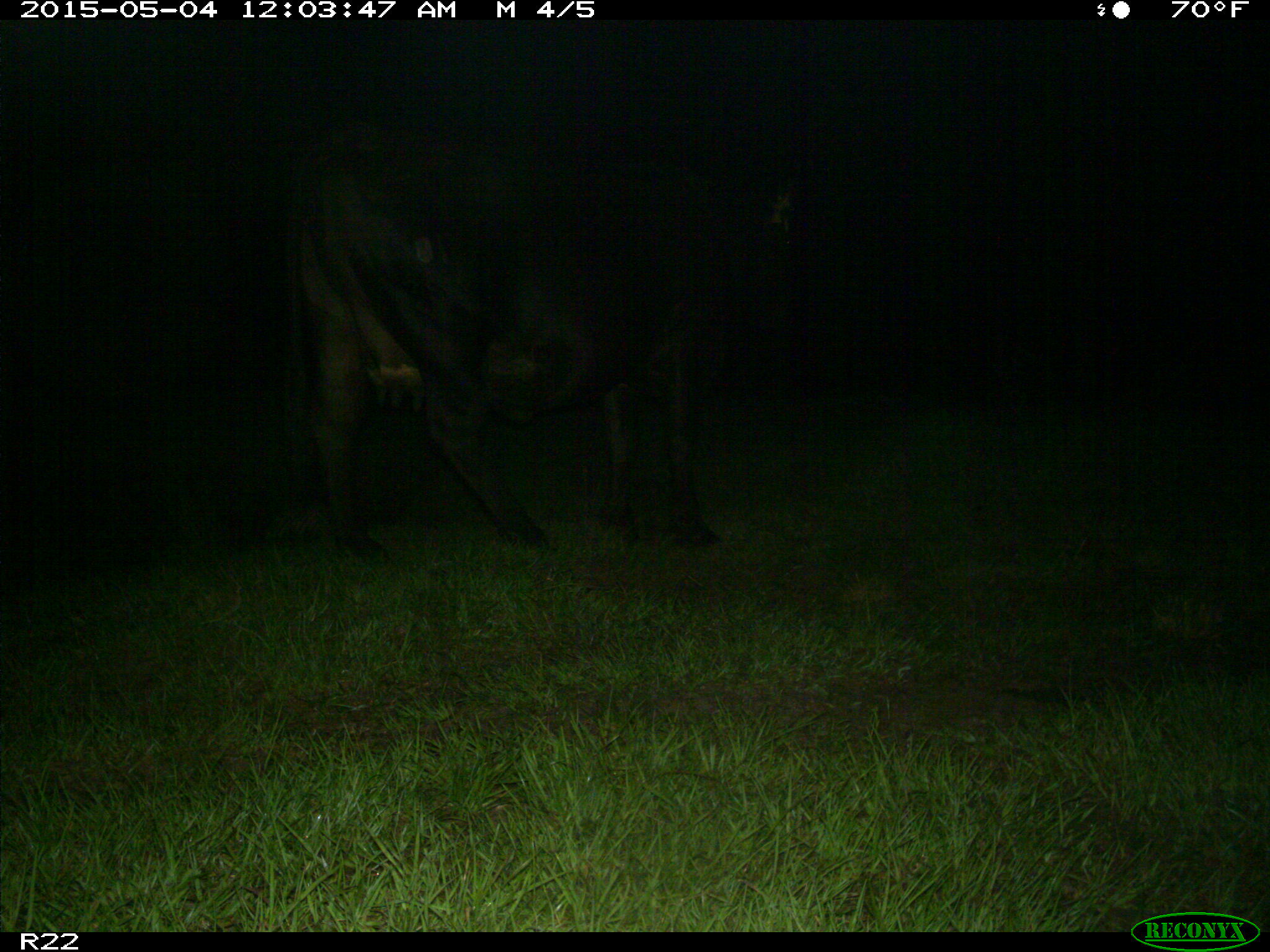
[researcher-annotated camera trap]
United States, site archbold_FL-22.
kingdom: Animalia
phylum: Chordata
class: Mammalia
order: Artiodactyla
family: Bovidae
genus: Bos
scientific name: Bos taurus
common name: domestic cow